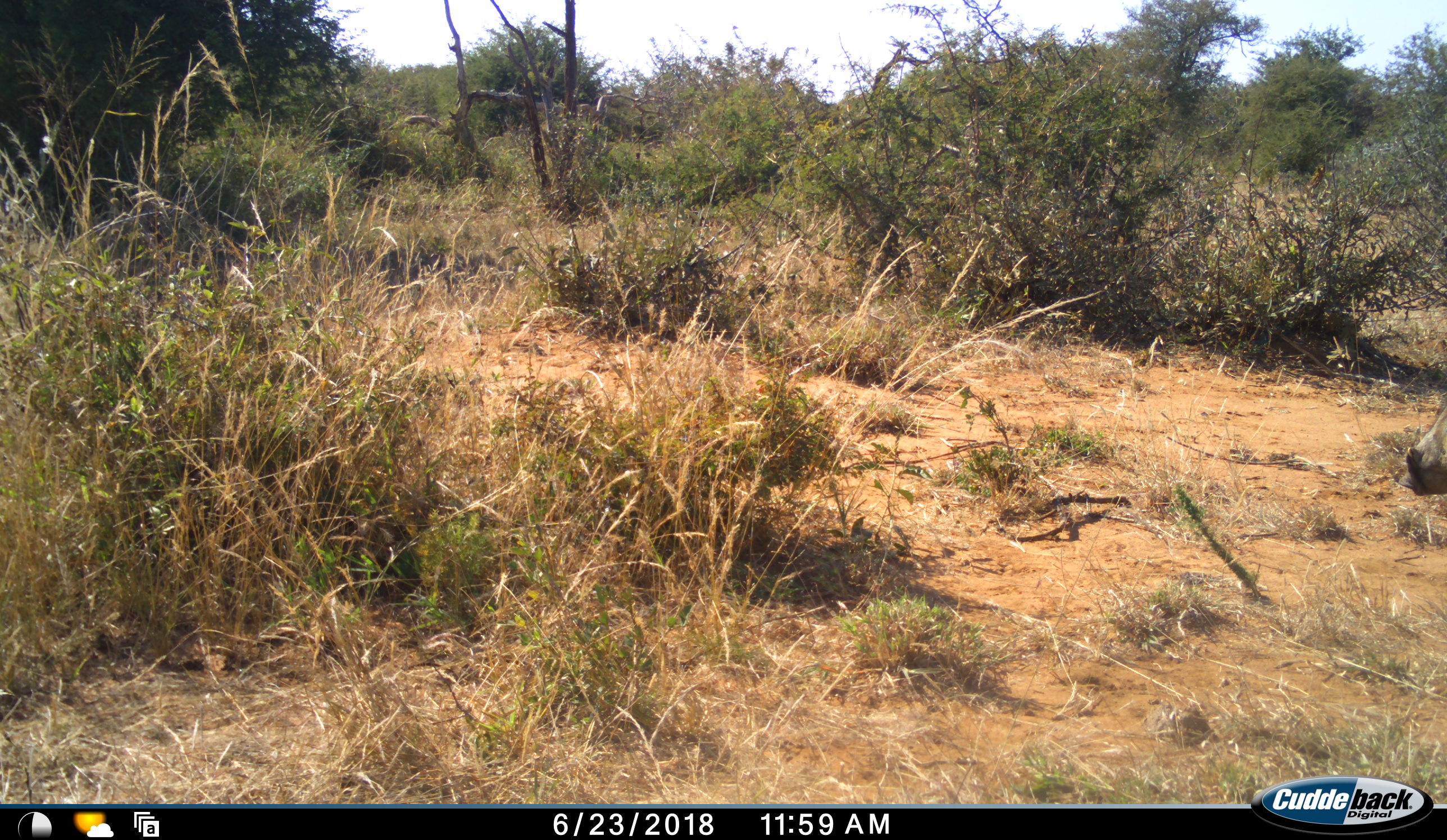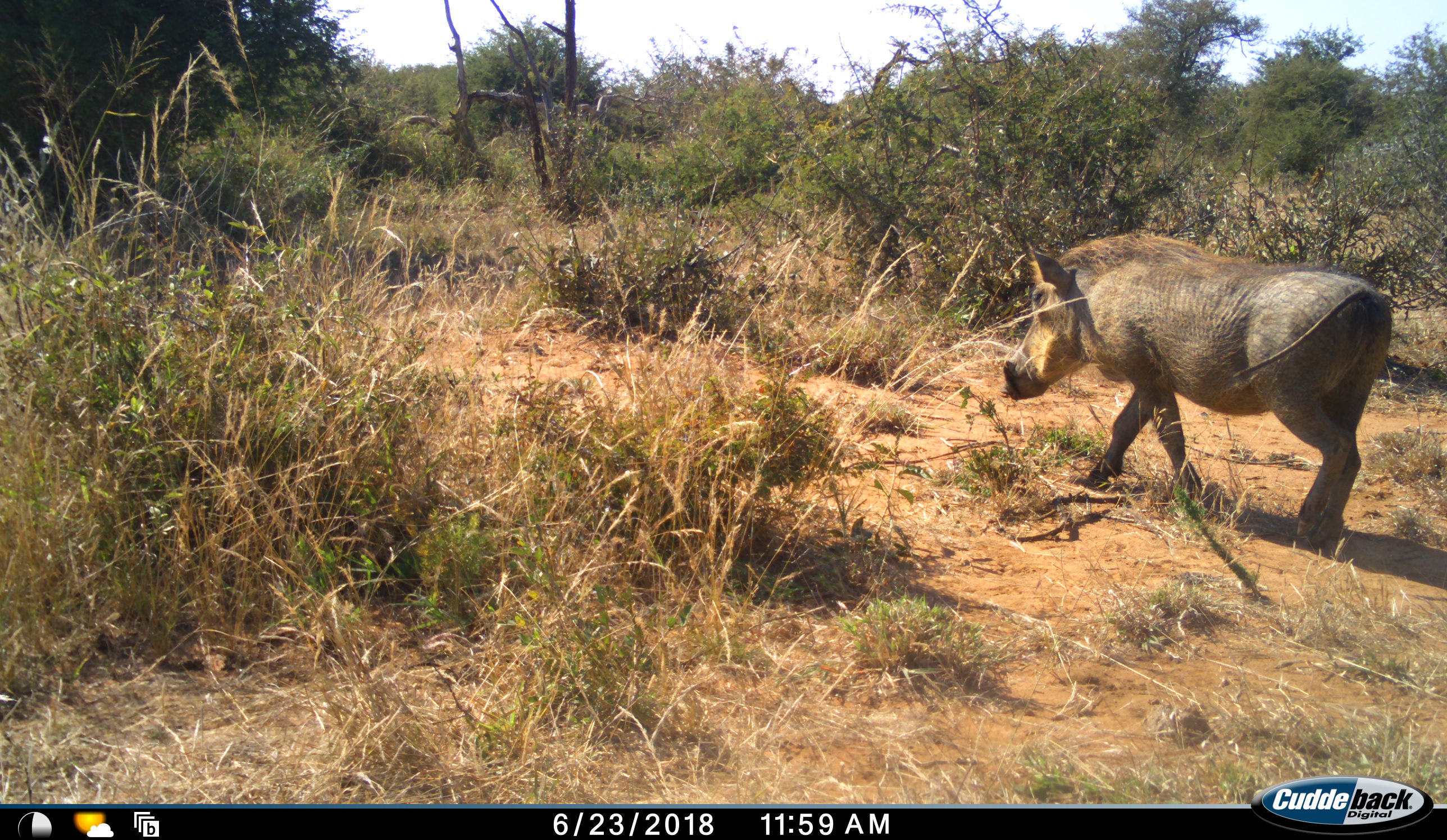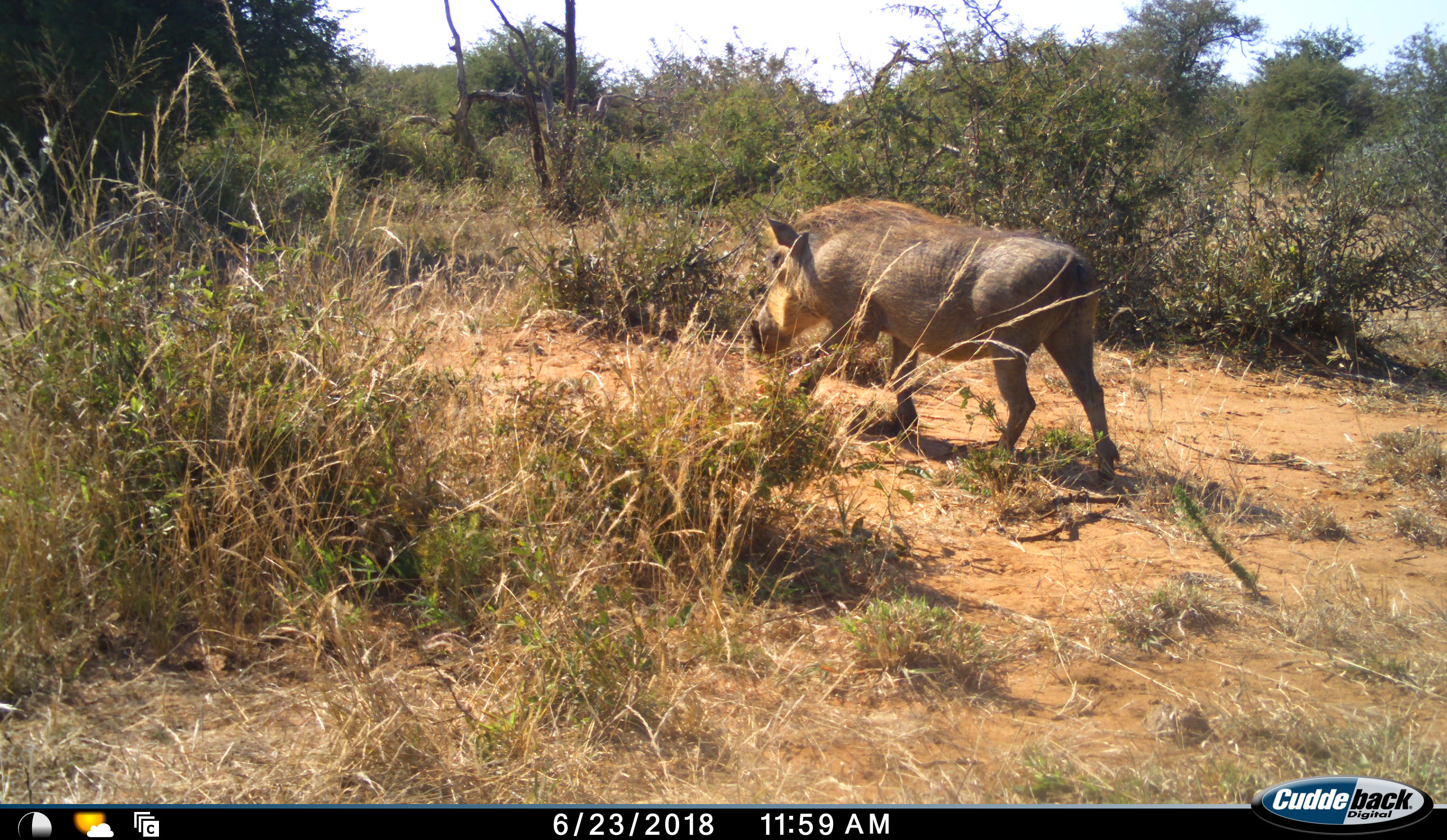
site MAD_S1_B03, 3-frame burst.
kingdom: Animalia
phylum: Chordata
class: Mammalia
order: Artiodactyla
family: Suidae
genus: Phacochoerus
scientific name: Phacochoerus africanus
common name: warthog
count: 1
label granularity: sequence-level